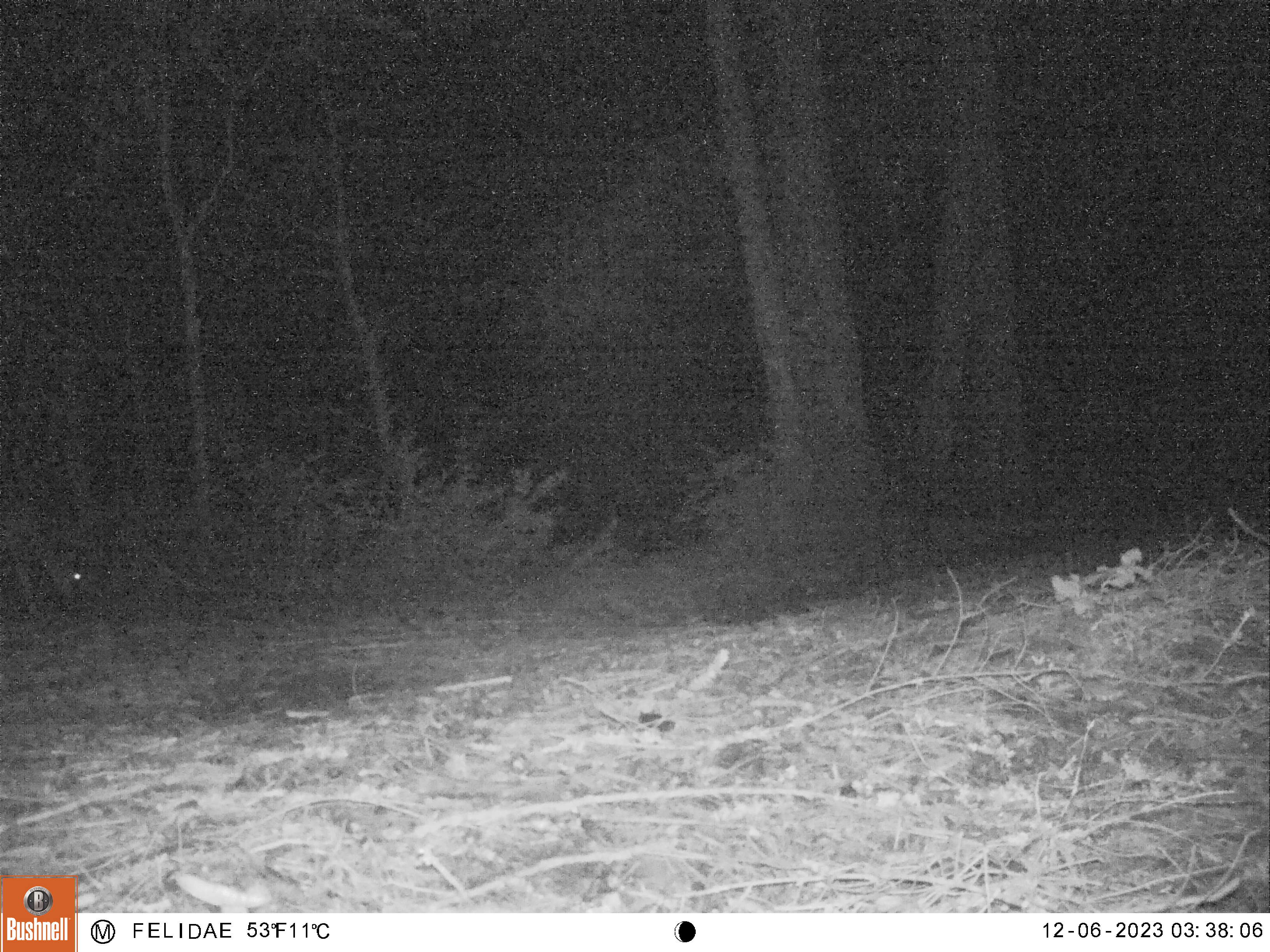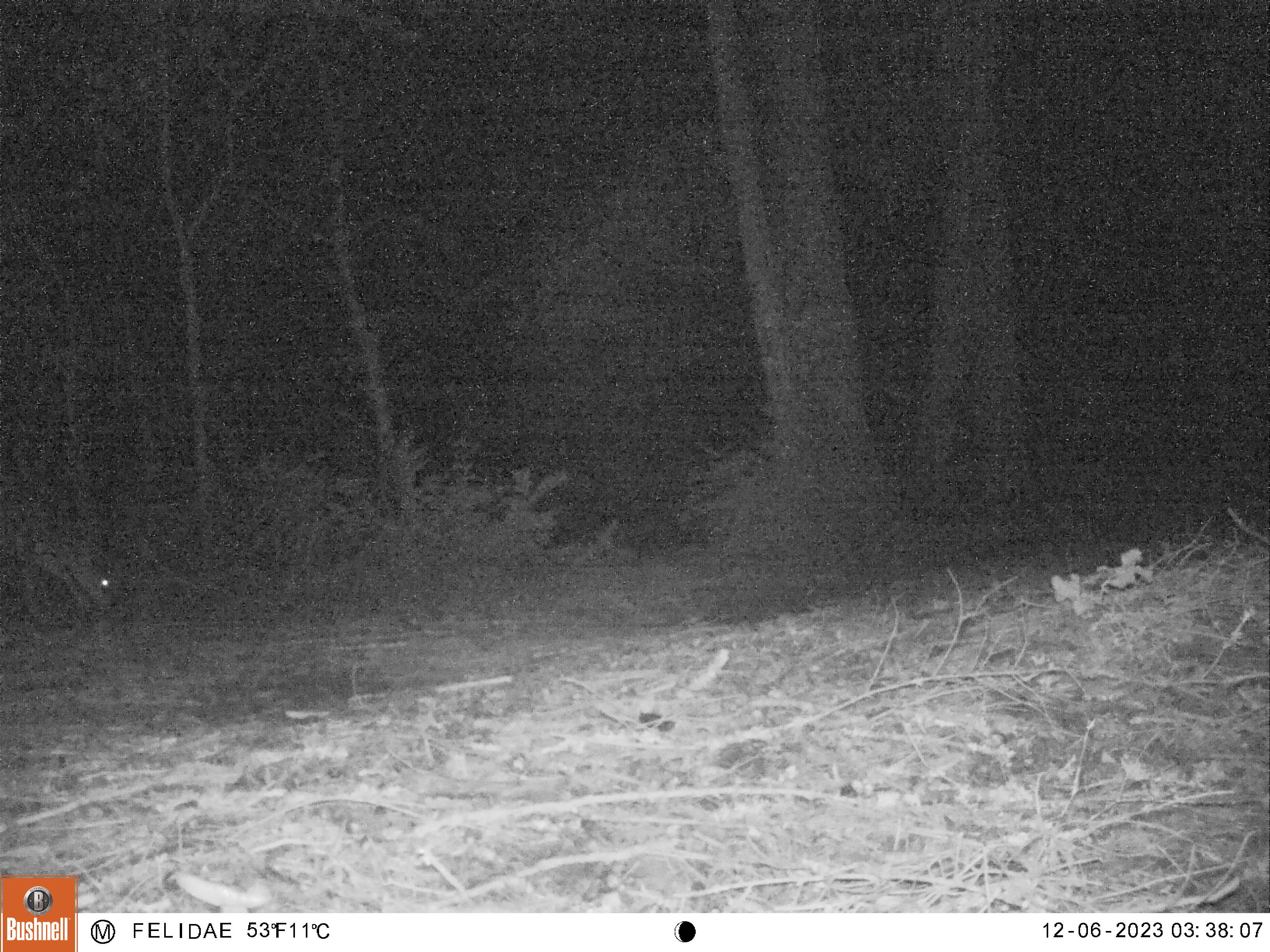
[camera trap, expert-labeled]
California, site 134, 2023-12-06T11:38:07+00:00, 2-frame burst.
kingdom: Animalia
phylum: Chordata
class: Mammalia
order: Artiodactyla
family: Cervidae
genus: Odocoileus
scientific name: Odocoileus hemionus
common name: mule deer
Mule deer (Odocoileus hemionus).